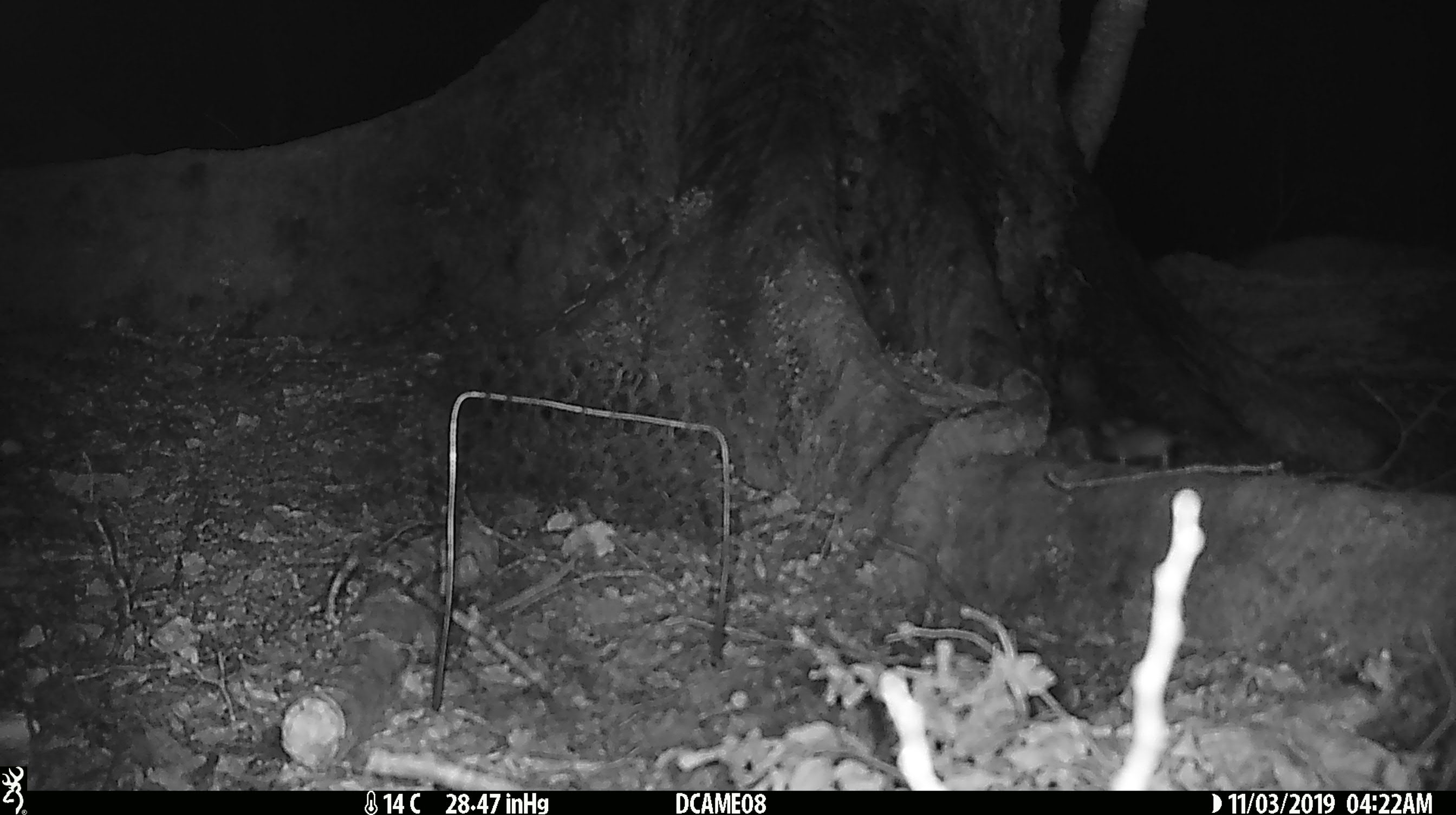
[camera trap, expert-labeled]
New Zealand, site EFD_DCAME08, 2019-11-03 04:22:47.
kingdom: Animalia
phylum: Chordata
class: Mammalia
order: Rodentia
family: Muridae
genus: Mus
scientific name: Mus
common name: mouse